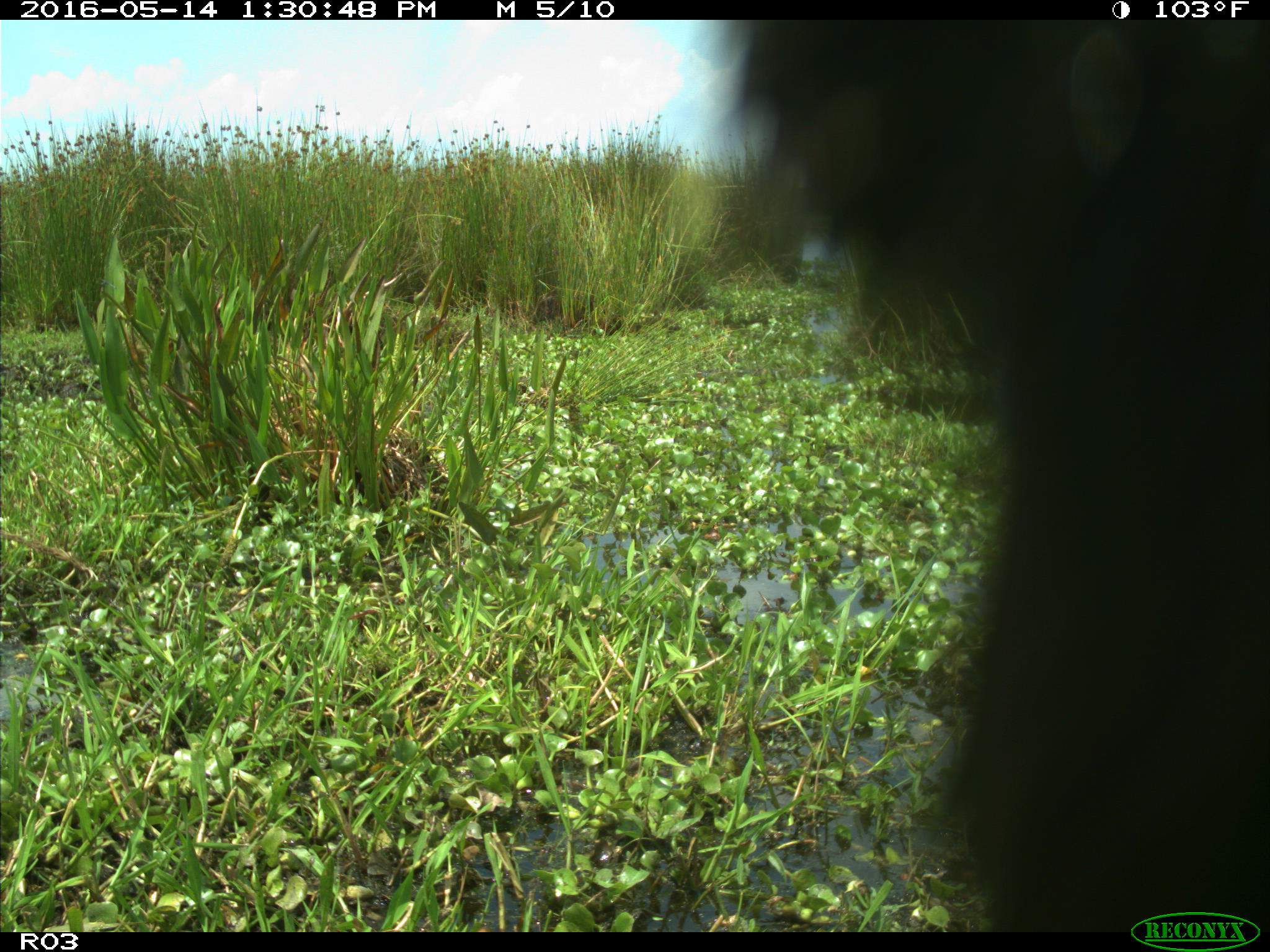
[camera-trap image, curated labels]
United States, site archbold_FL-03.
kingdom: Animalia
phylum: Chordata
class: Mammalia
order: Artiodactyla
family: Bovidae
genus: Bos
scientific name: Bos taurus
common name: domestic cow